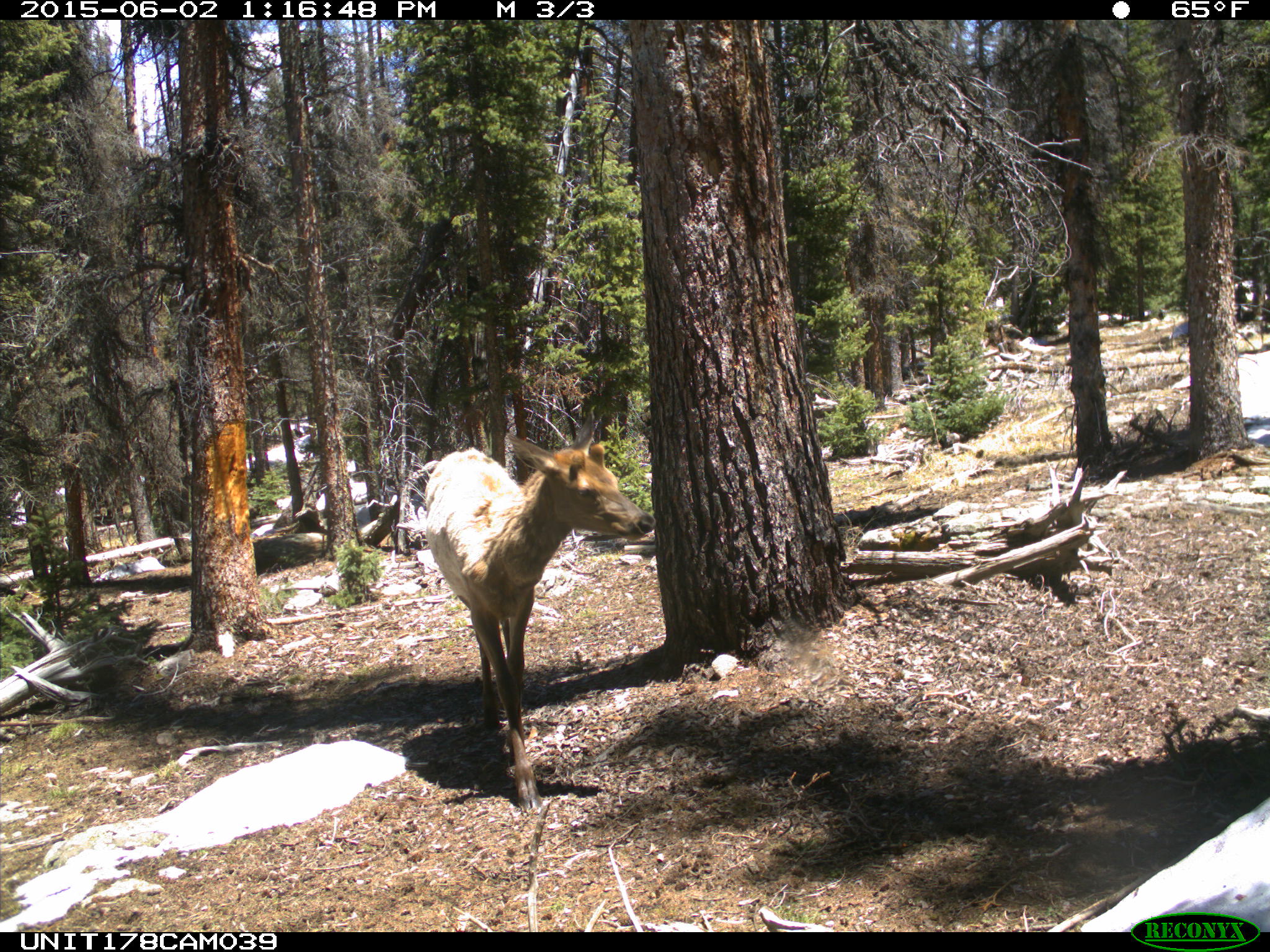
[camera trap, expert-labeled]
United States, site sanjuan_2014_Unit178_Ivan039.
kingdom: Animalia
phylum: Chordata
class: Mammalia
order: Artiodactyla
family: Cervidae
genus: Cervus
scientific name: Cervus elaphus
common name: red deer